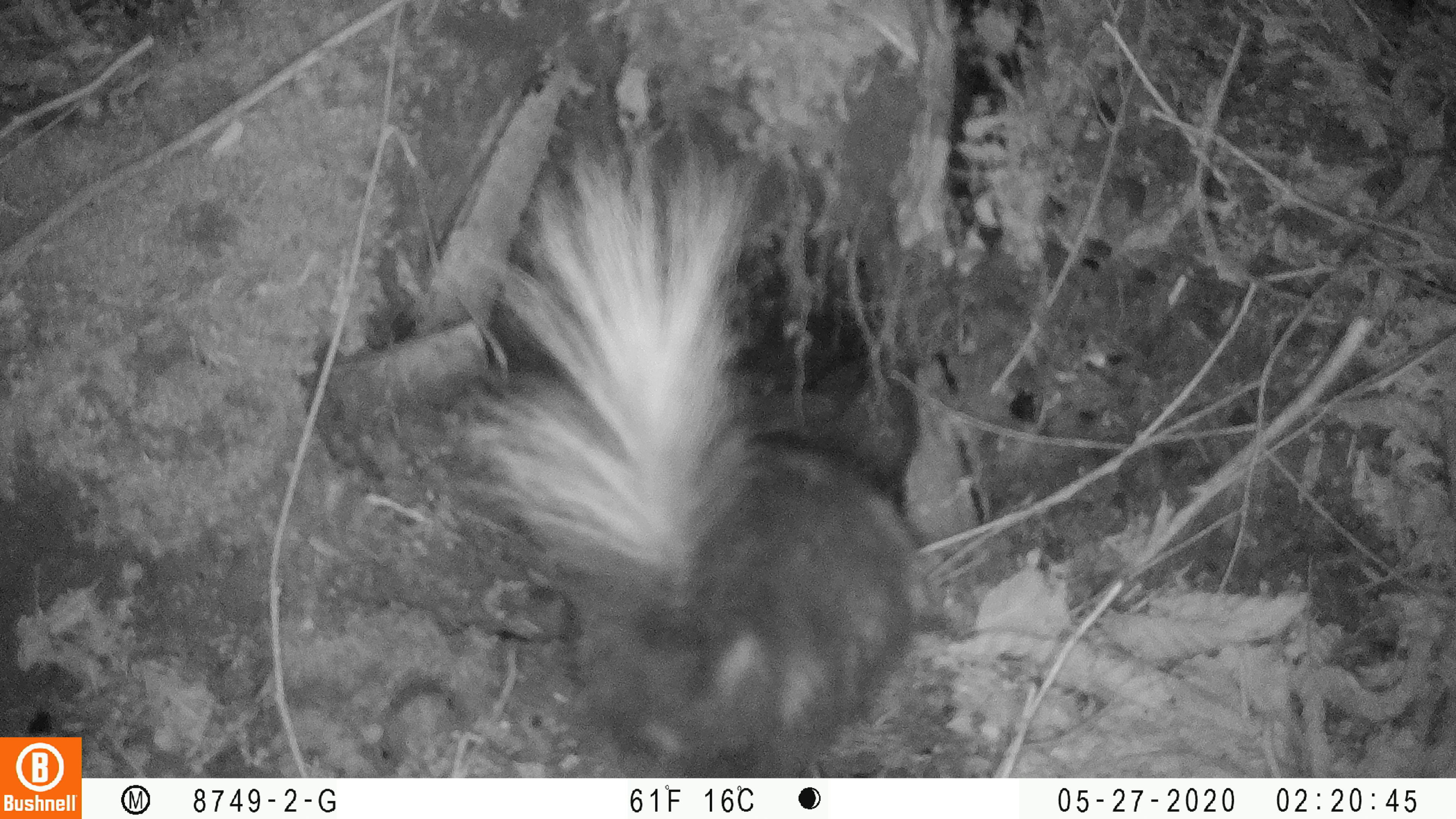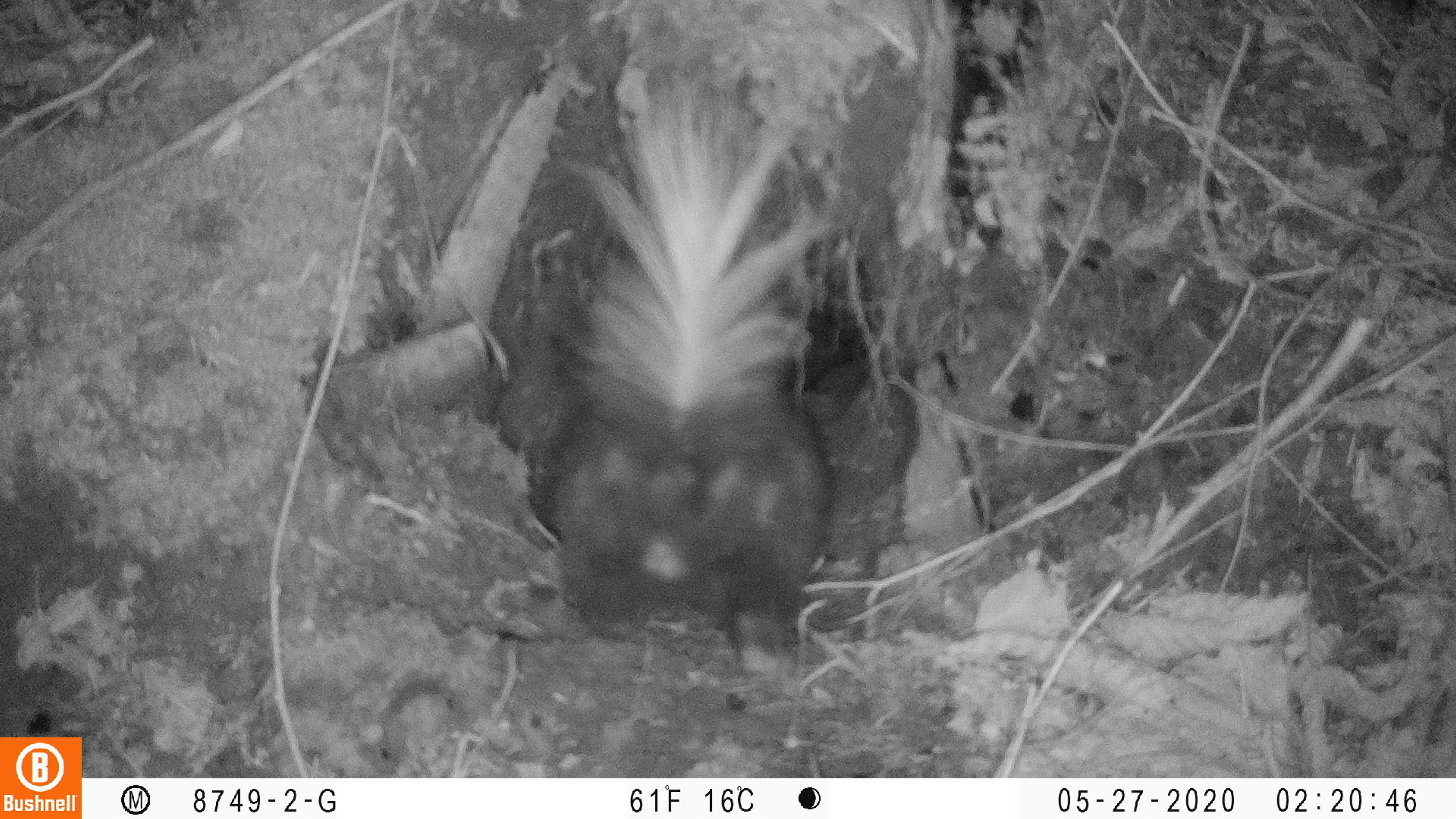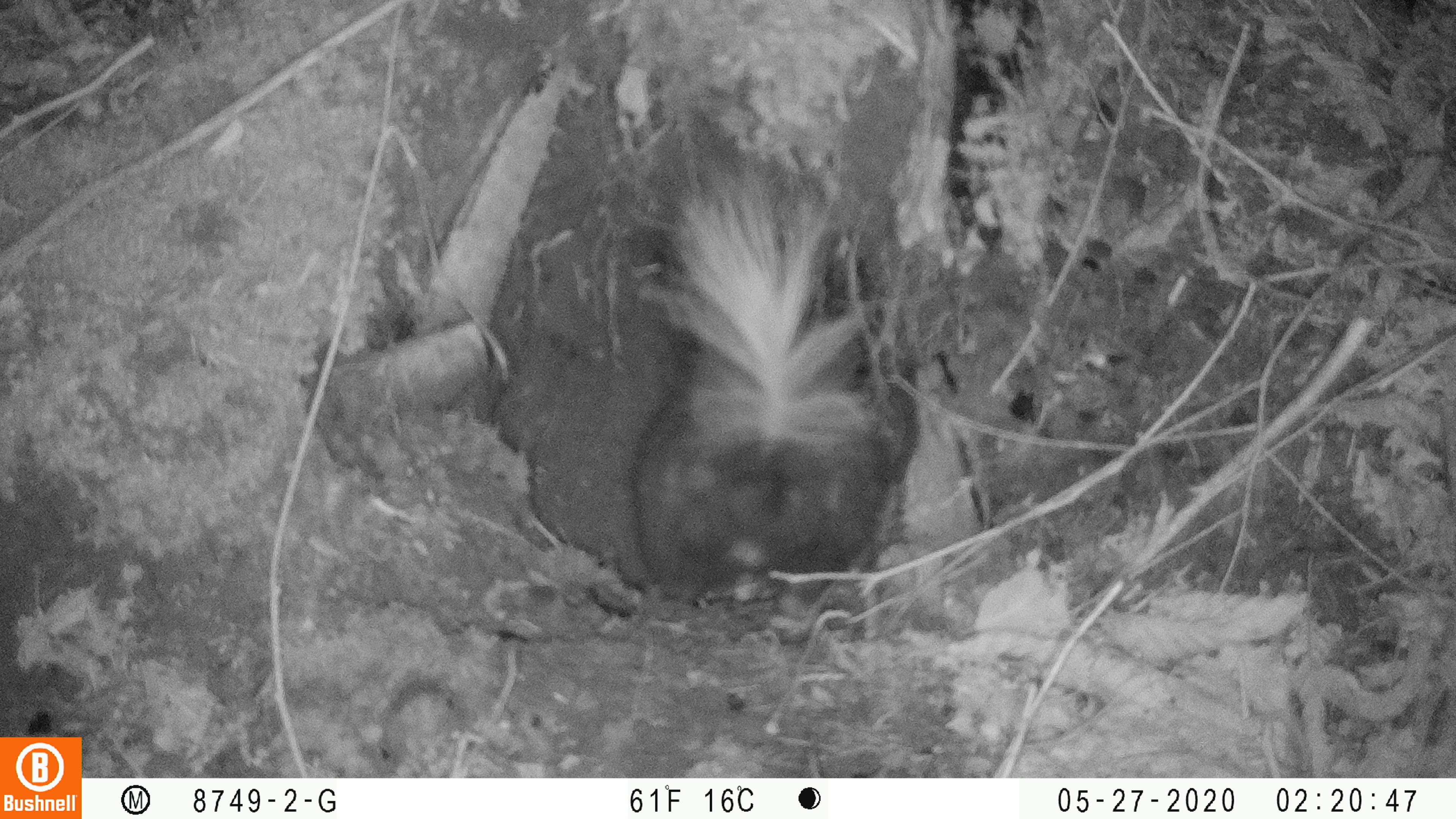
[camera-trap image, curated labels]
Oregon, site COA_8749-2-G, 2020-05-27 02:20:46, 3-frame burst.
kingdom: Animalia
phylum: Chordata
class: Mammalia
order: Carnivora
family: Mephitidae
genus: Spilogale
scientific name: Spilogale gracilis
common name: western spotted skunk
Western spotted skunk (Spilogale gracilis).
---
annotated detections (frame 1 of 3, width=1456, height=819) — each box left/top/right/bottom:
western spotted skunk: 452/114/924/765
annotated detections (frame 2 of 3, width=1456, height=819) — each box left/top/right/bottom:
western spotted skunk: 541/73/865/651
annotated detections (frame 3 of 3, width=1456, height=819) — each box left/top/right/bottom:
western spotted skunk: 622/162/926/611